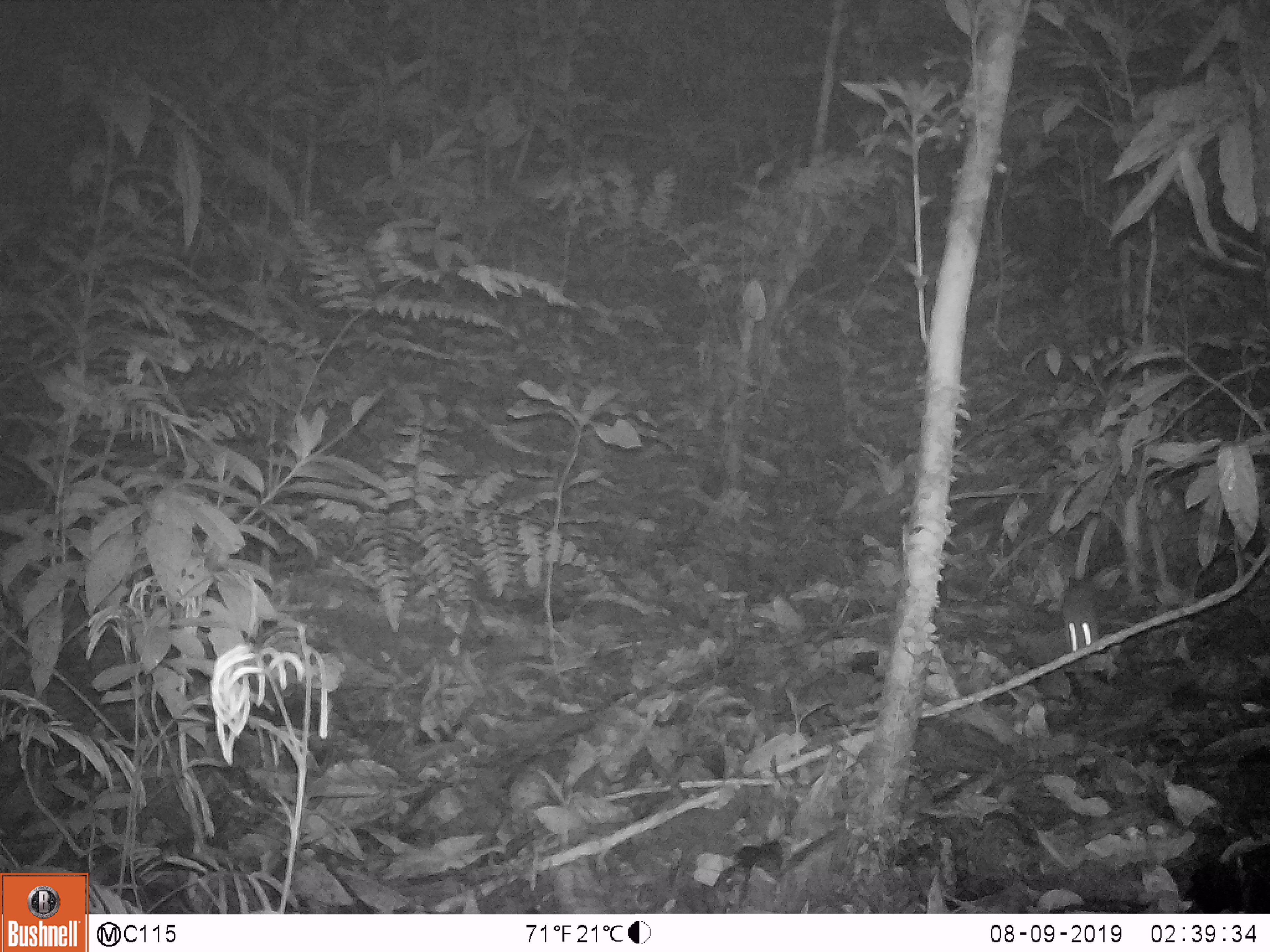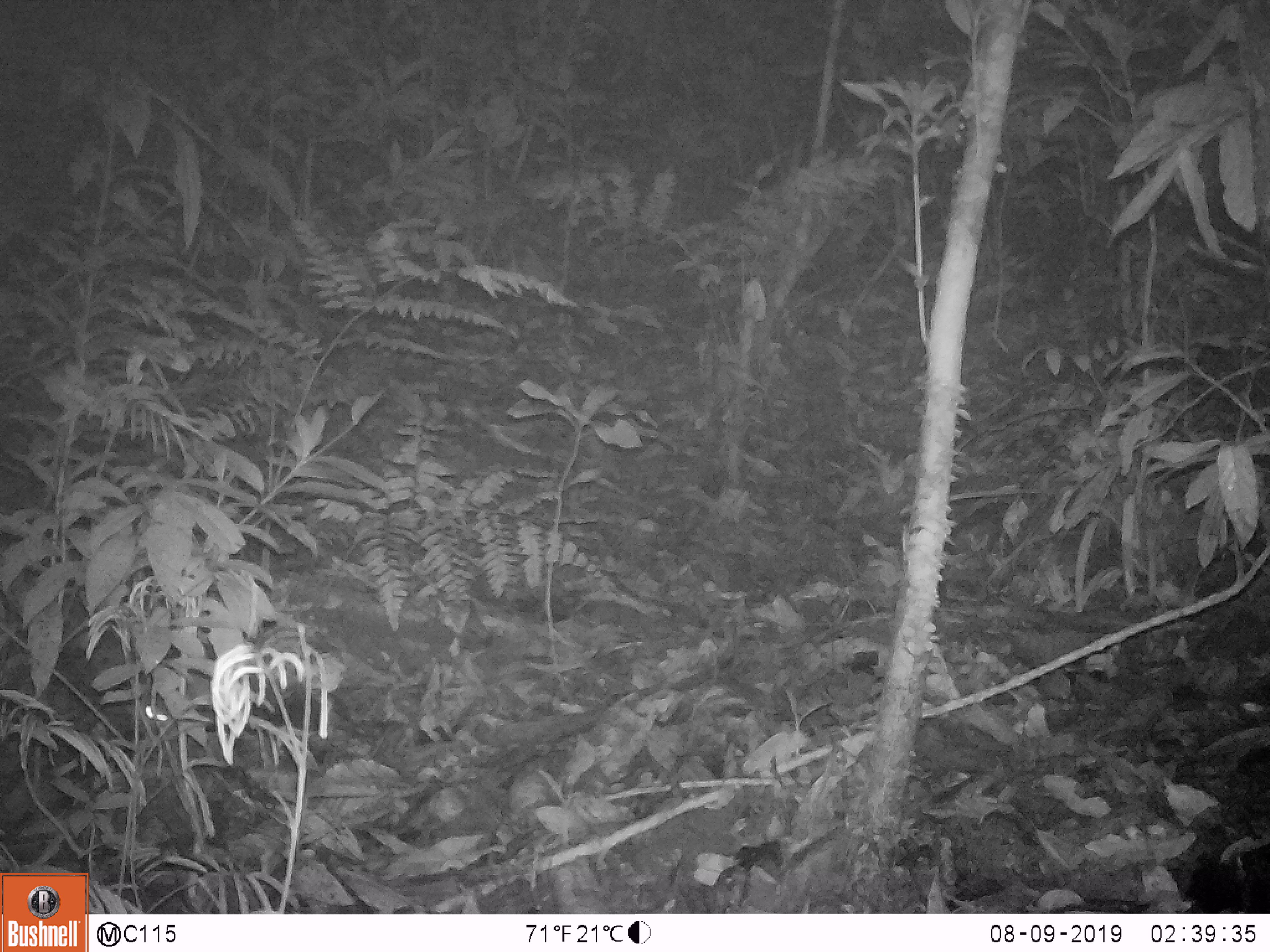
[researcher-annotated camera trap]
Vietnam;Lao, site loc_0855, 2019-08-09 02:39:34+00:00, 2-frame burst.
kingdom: Animalia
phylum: Chordata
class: Mammalia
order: Rodentia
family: Muridae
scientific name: Muridae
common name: old-world mice and rats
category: unidentified murid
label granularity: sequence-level